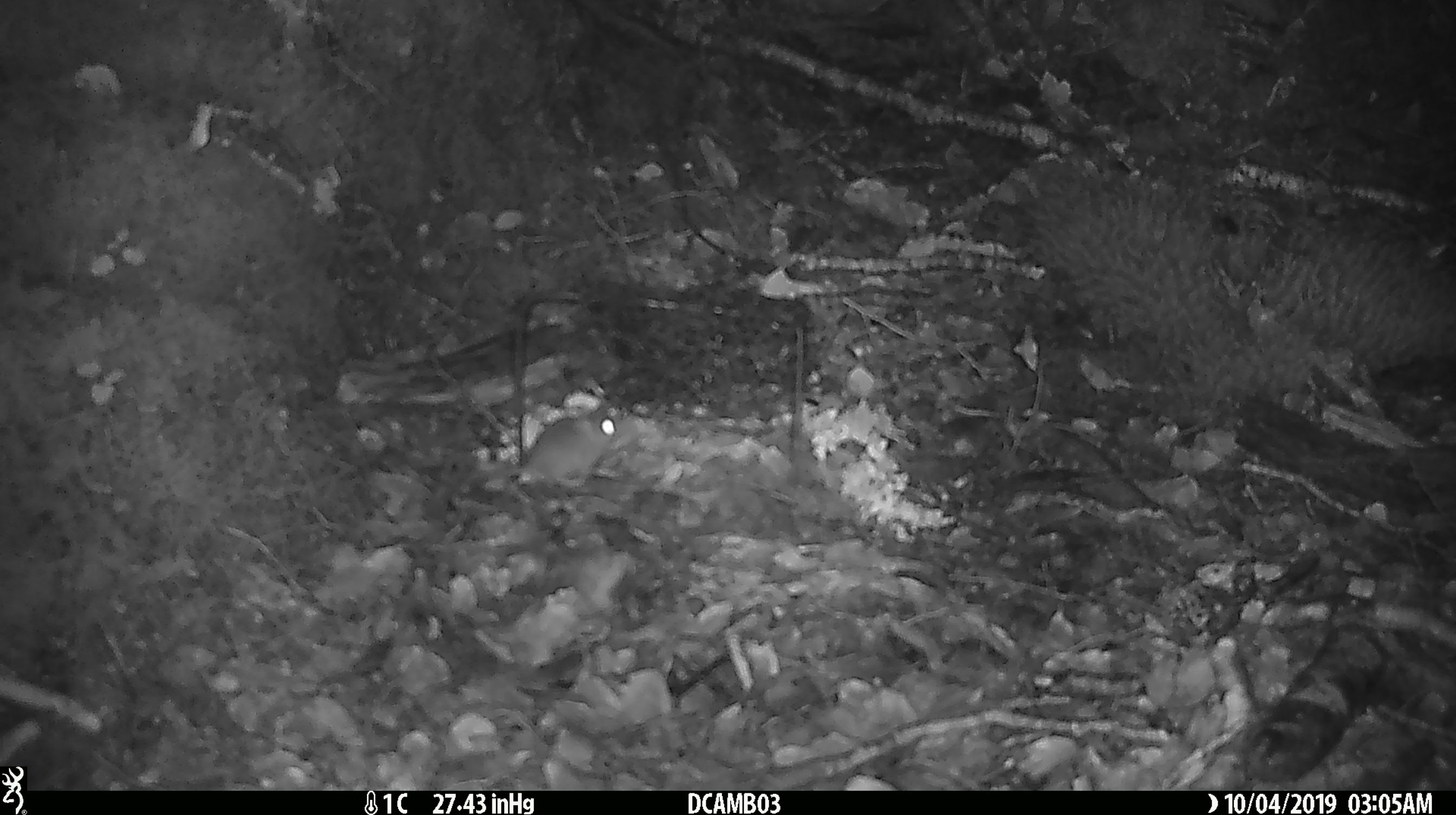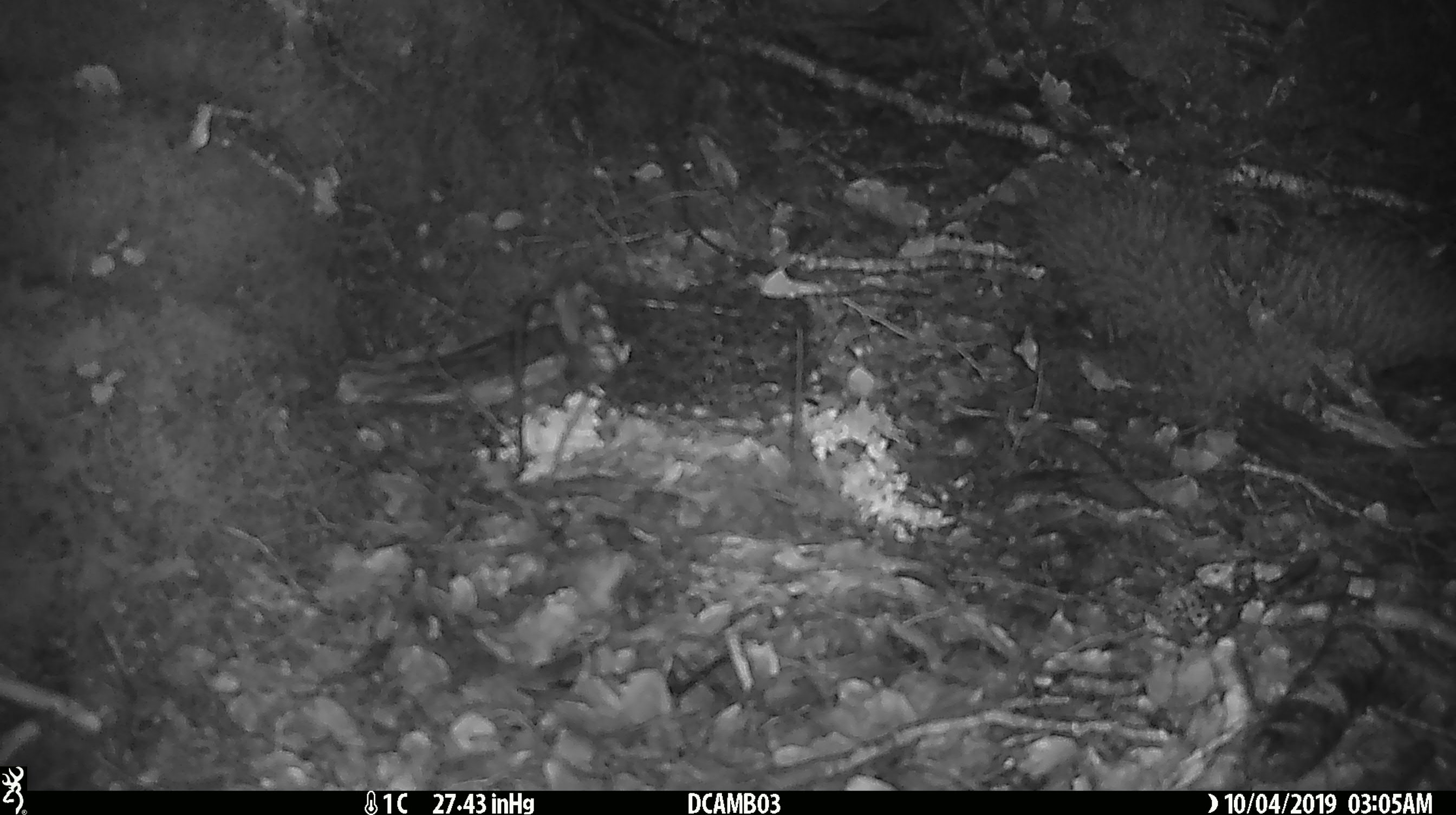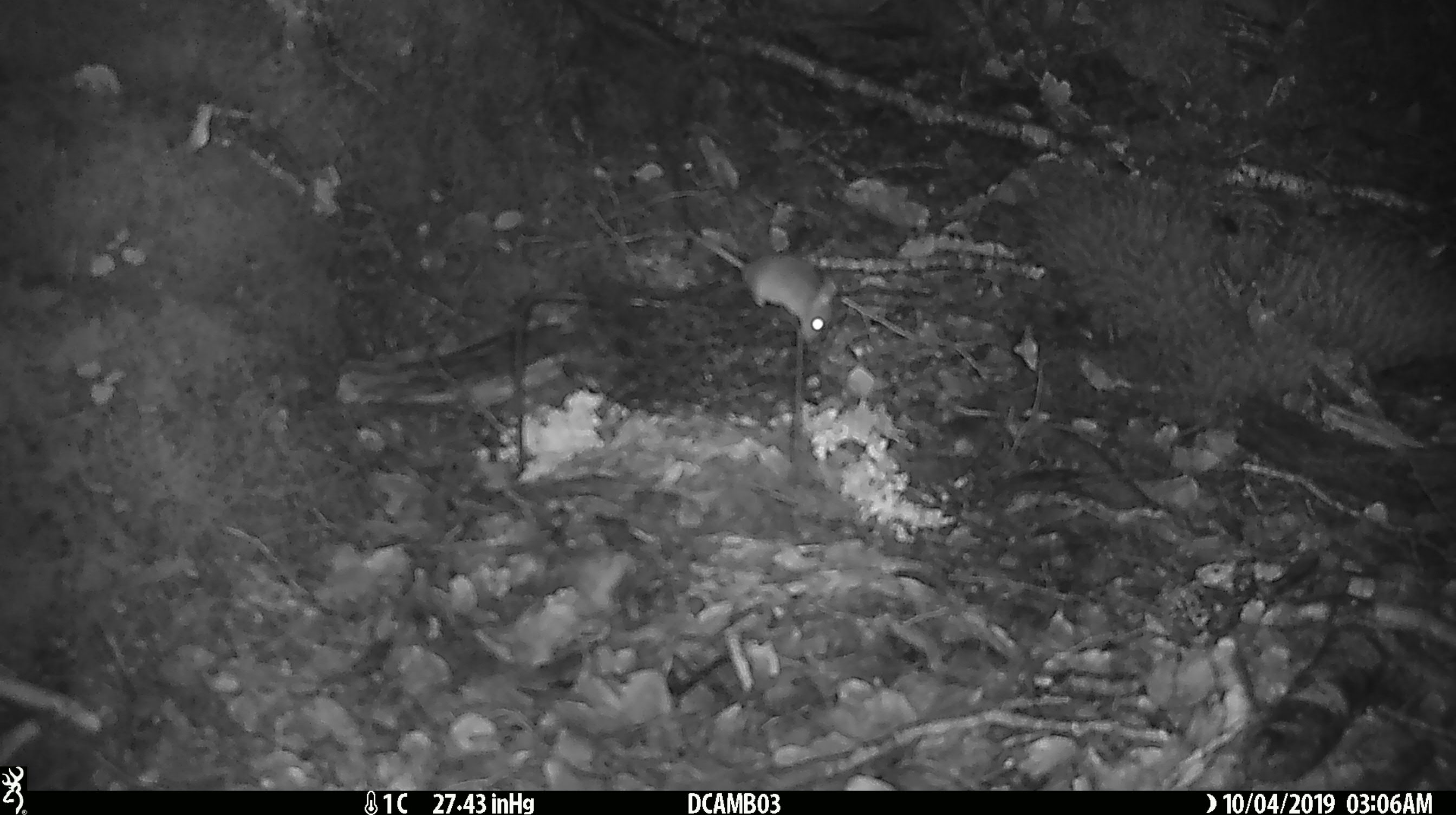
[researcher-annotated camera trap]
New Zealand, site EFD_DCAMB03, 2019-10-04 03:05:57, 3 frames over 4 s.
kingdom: Animalia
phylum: Chordata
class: Mammalia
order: Rodentia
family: Muridae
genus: Mus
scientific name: Mus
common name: mouse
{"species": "mouse (Mus)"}